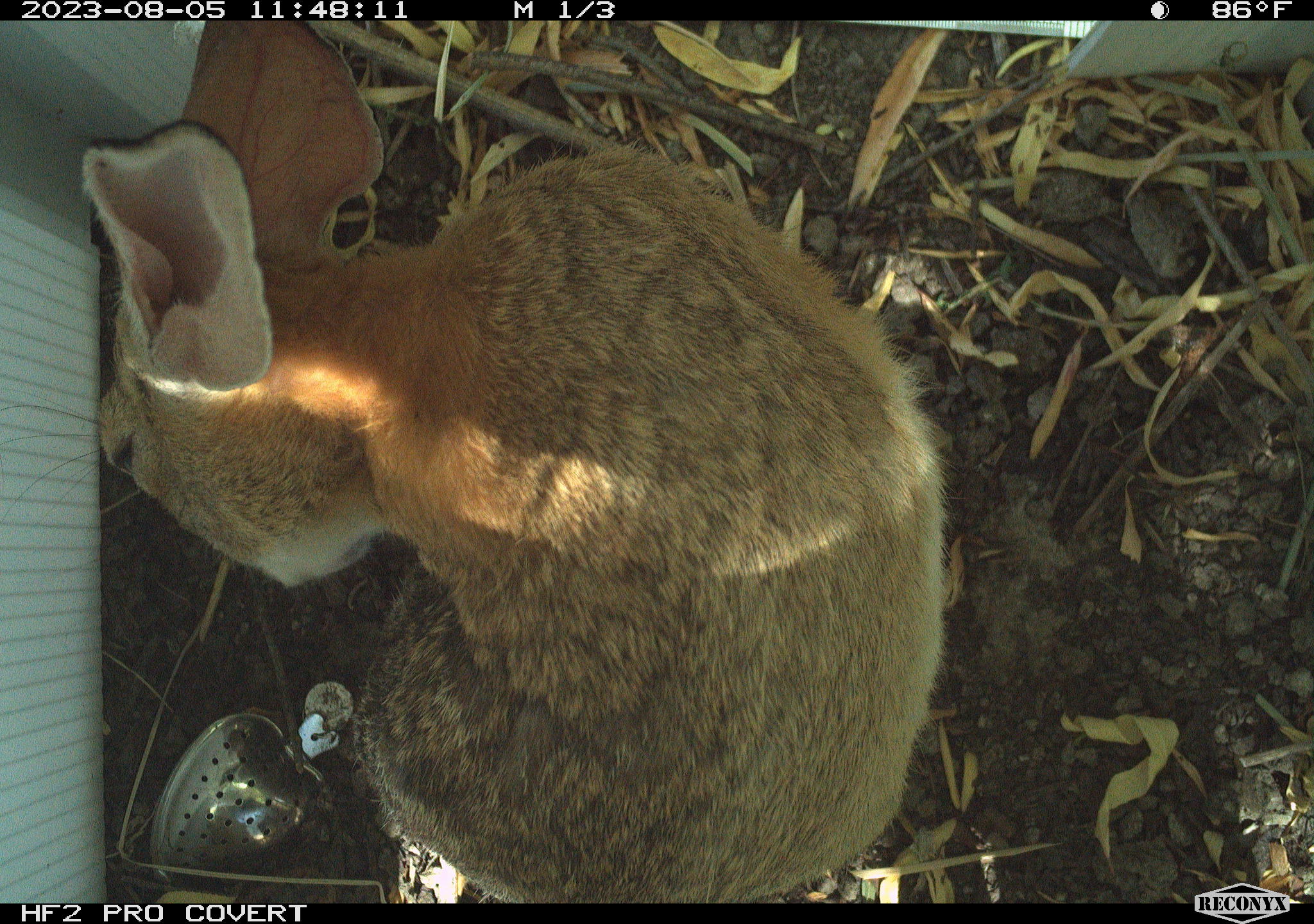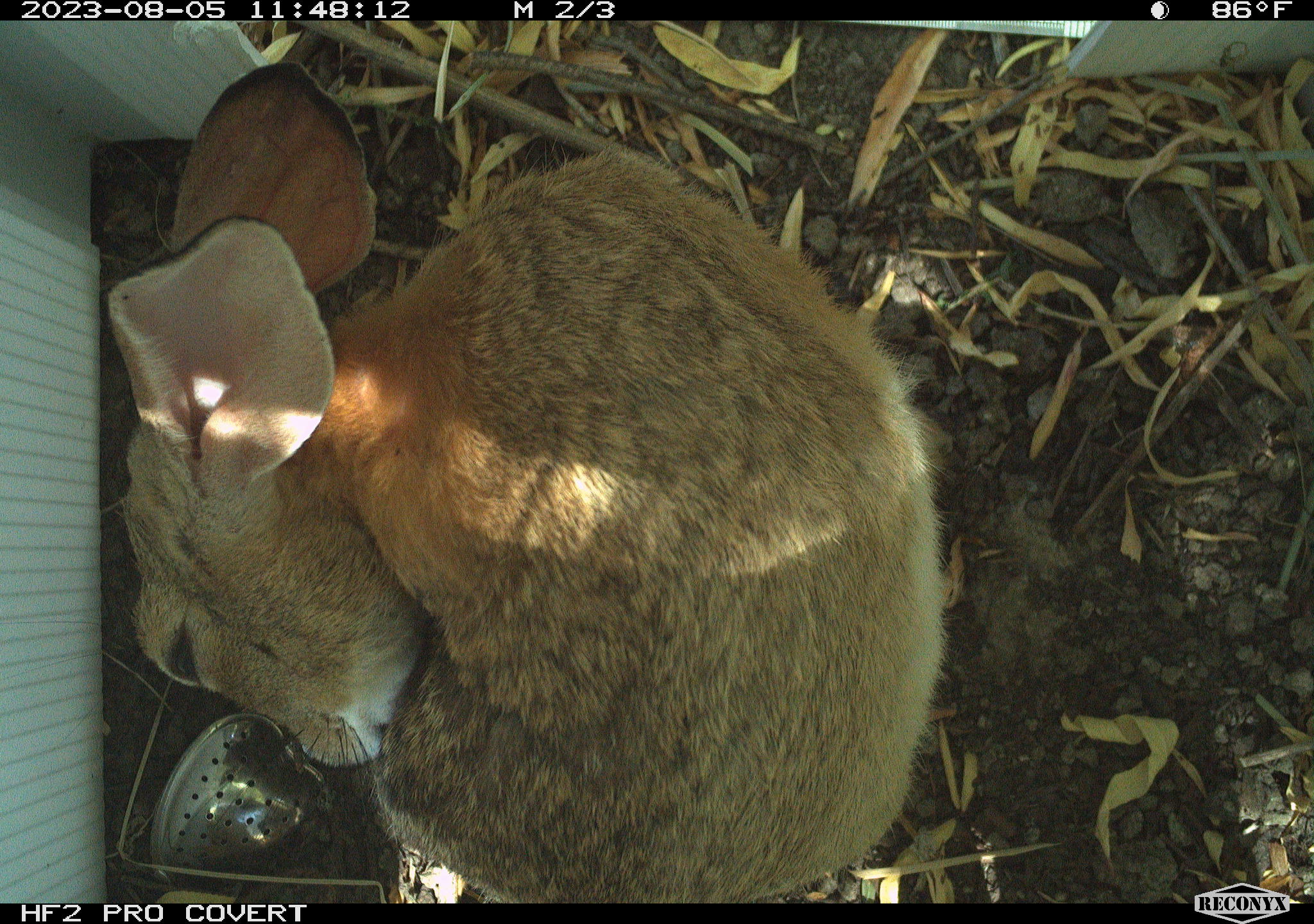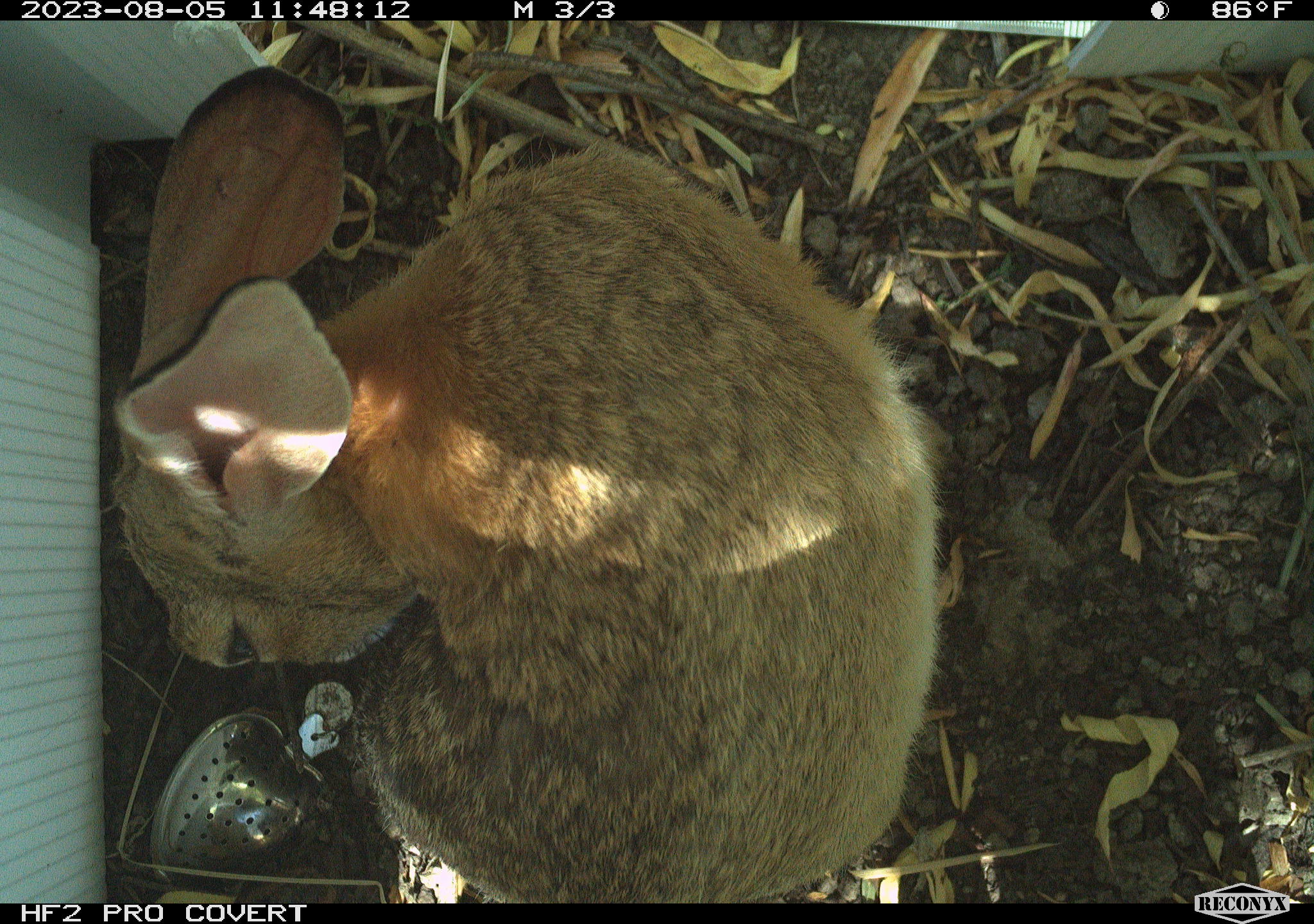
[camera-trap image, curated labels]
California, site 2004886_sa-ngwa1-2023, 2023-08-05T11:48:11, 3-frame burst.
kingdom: Animalia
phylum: Chordata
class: Mammalia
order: Lagomorpha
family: Leporidae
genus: Sylvilagus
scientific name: Sylvilagus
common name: cottontail rabbits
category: sylvilagus species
Sylvilagus species (cottontail rabbits) (Sylvilagus).